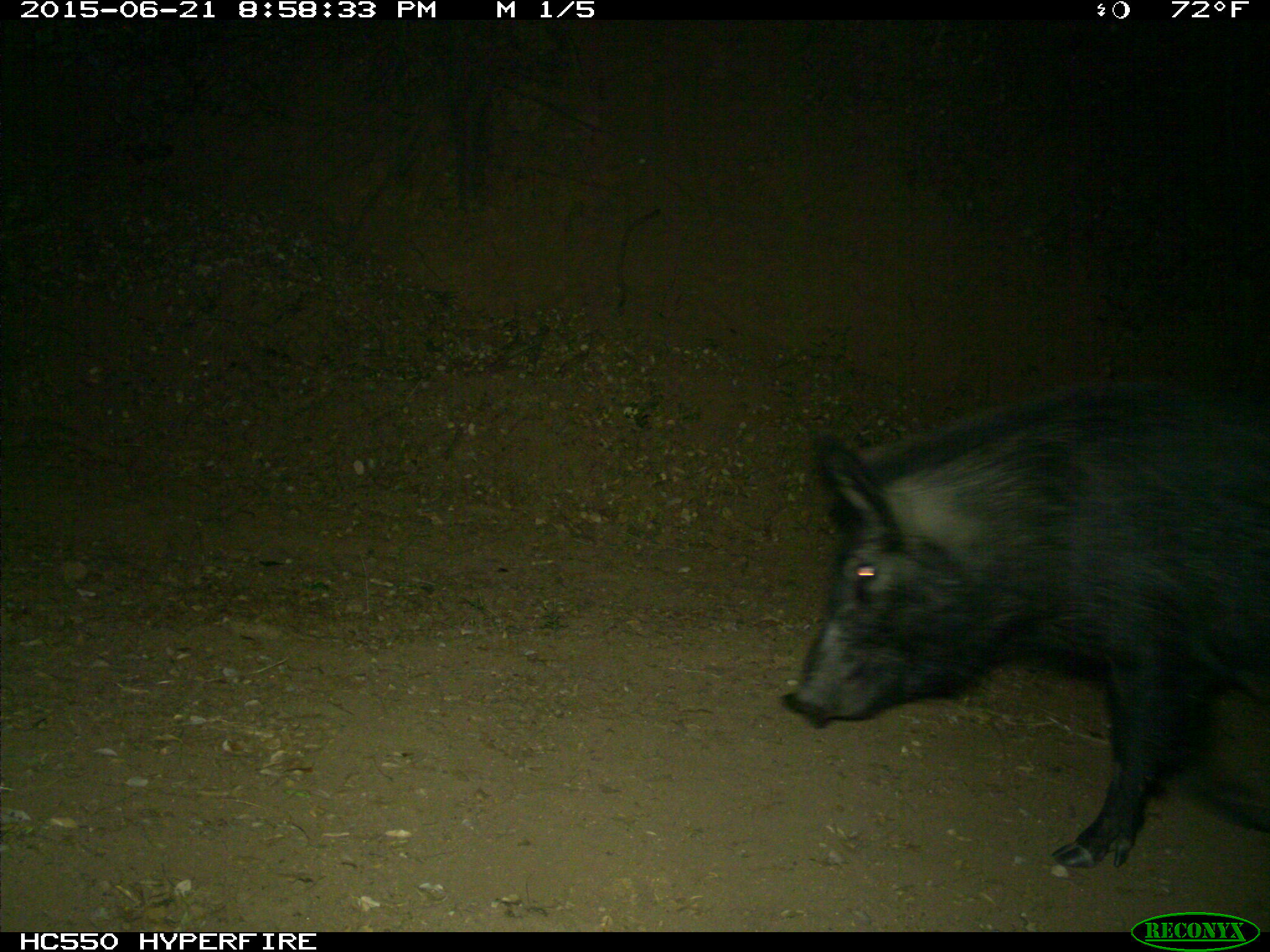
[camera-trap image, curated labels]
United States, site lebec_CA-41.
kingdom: Animalia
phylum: Chordata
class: Mammalia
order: Artiodactyla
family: Suidae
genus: Sus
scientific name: Sus scrofa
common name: wild boar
Sus scrofa (wild boar).